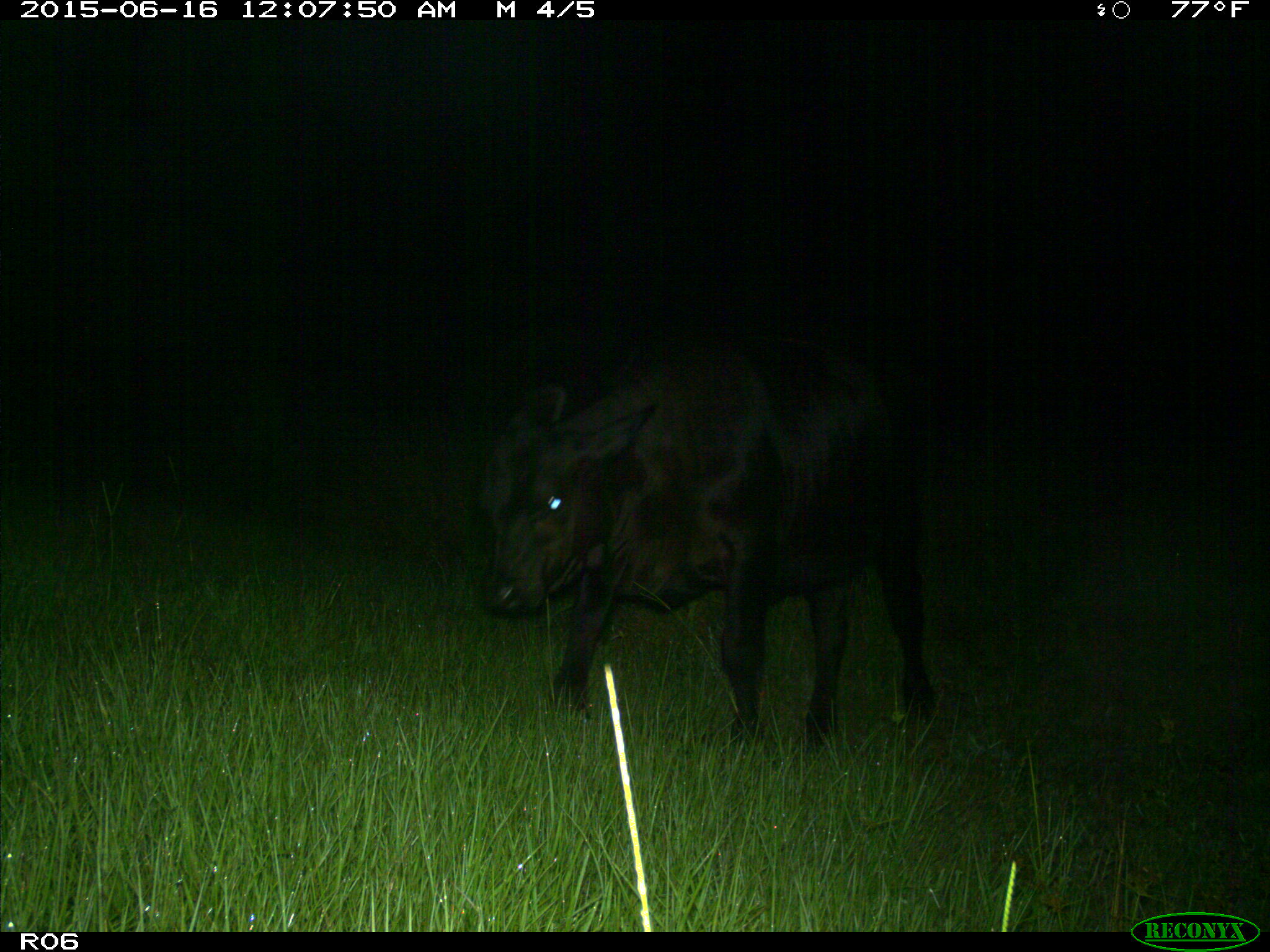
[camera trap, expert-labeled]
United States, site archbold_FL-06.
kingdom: Animalia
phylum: Chordata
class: Mammalia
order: Artiodactyla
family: Bovidae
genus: Bos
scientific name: Bos taurus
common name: domestic cow